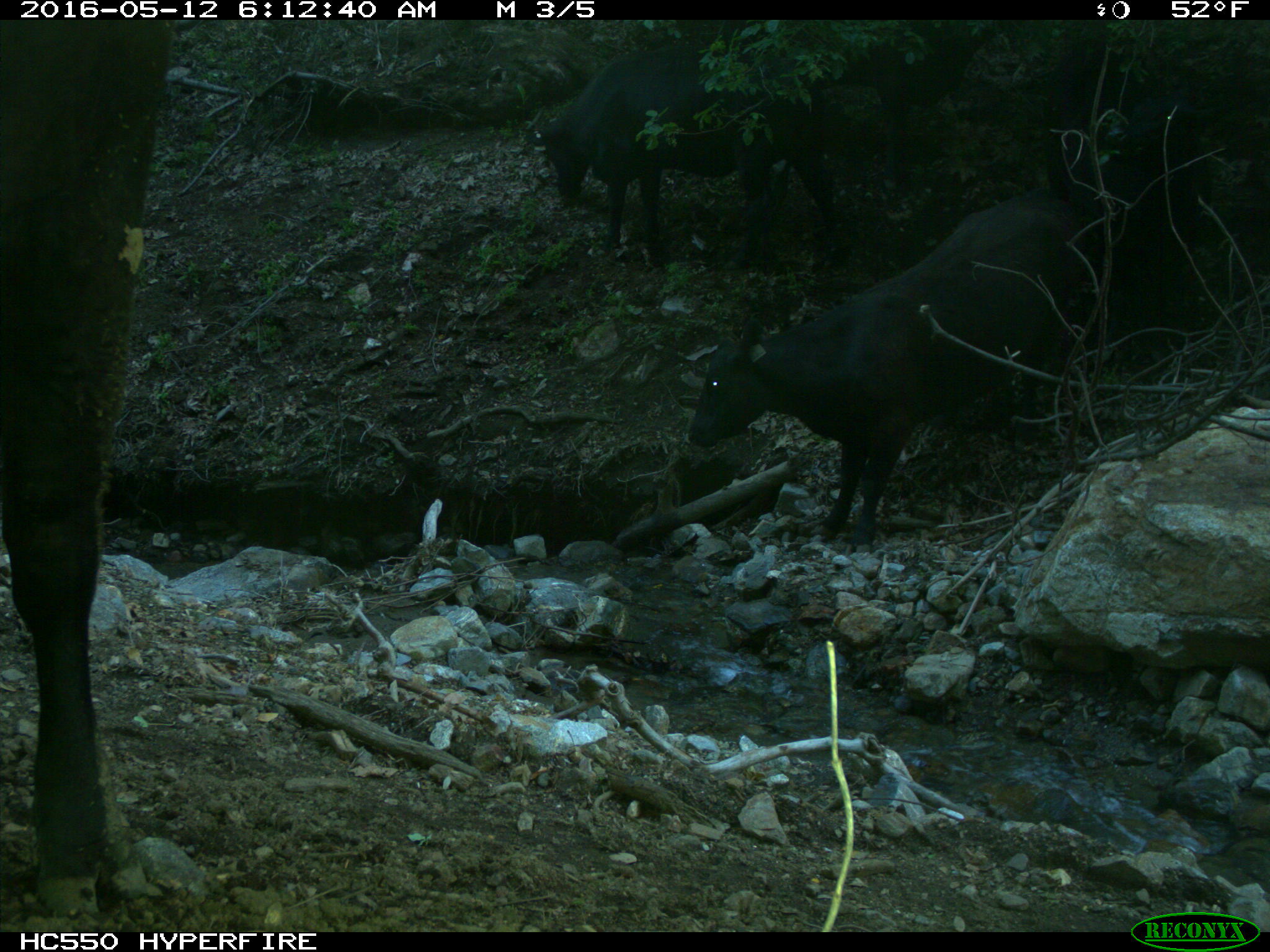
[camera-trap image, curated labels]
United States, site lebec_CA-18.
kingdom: Animalia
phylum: Chordata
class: Mammalia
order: Artiodactyla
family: Bovidae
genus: Bos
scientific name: Bos taurus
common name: domestic cow